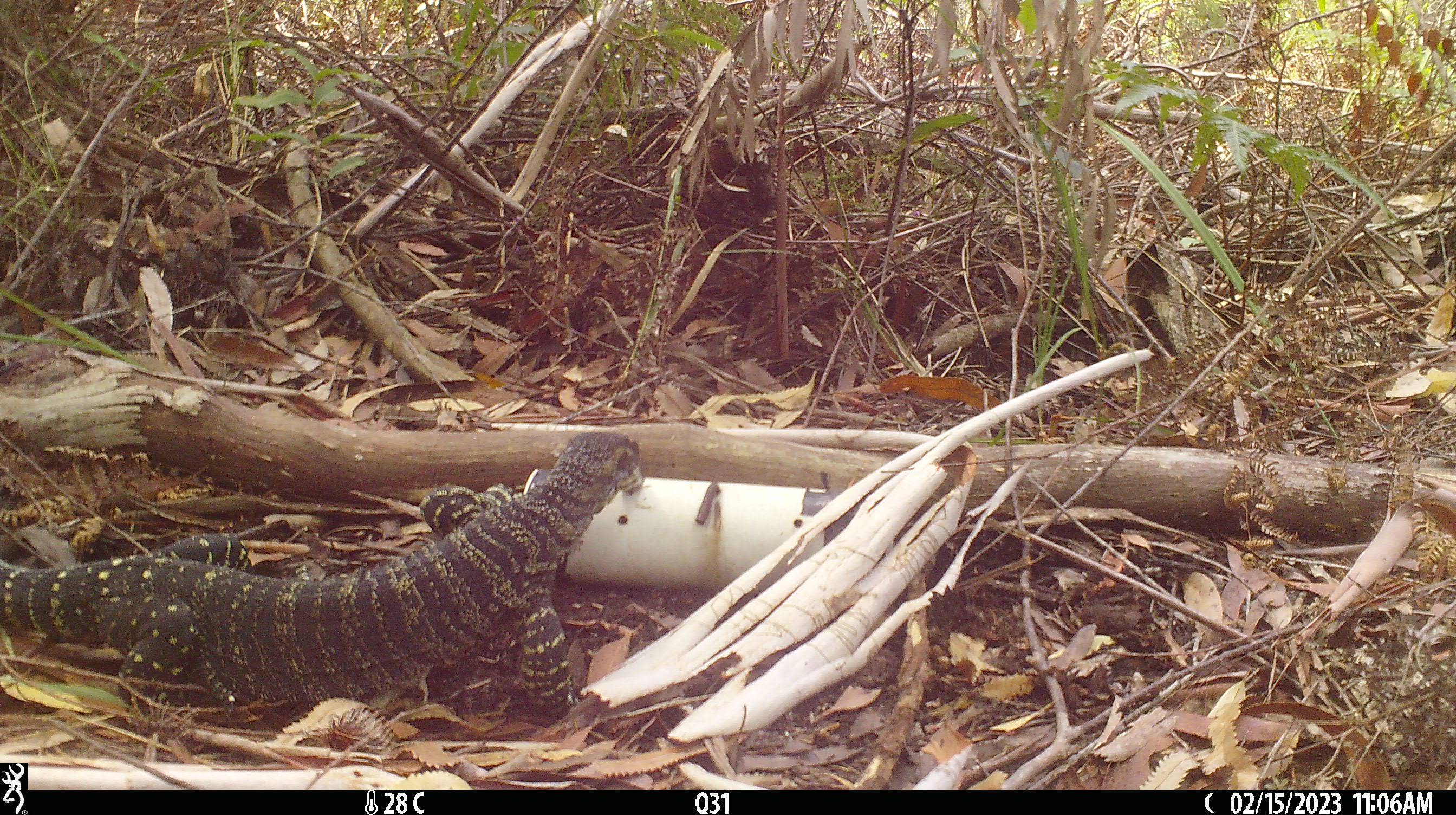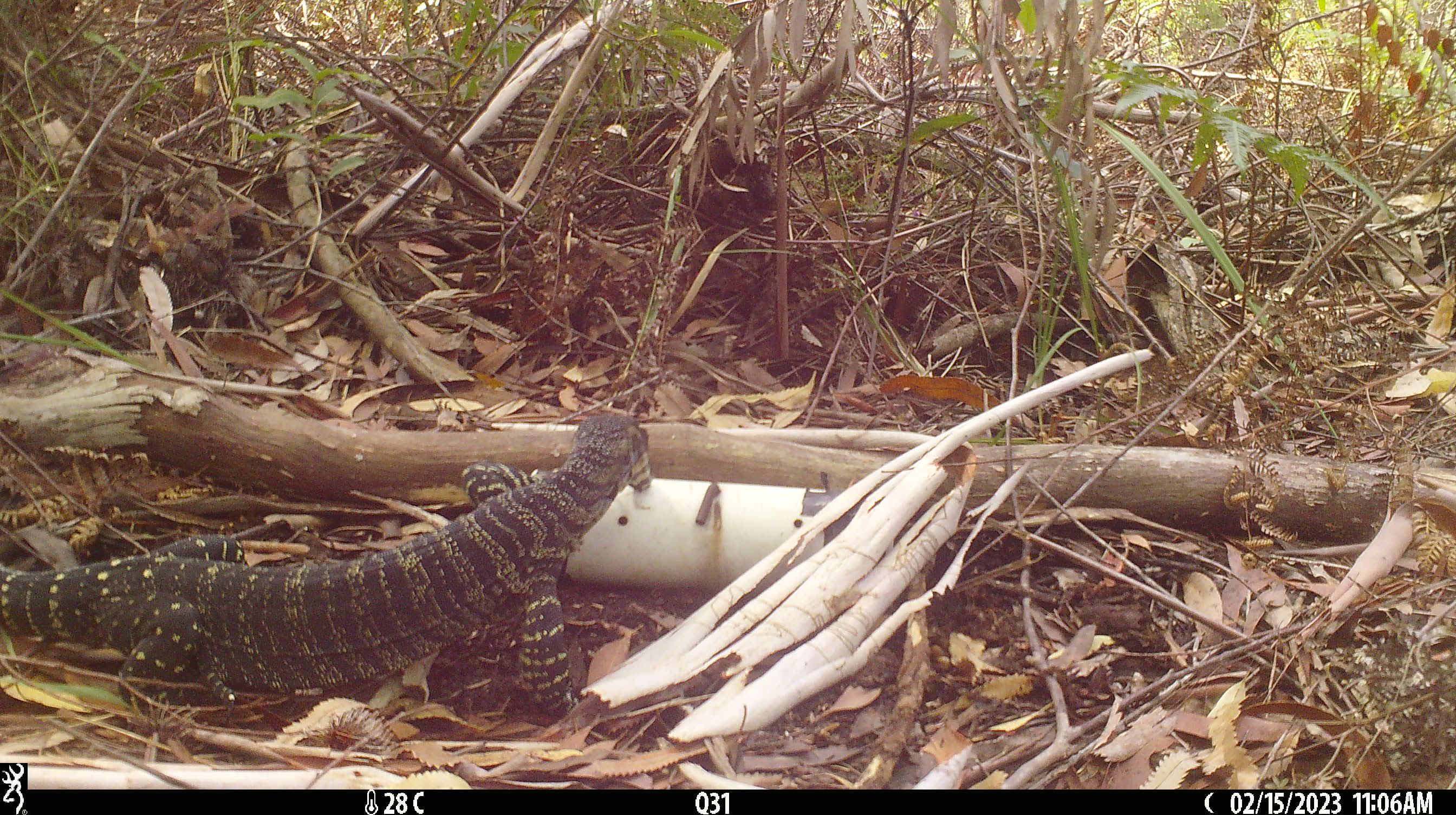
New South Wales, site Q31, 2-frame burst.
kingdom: Animalia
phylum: Chordata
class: Reptilia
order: Squamata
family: Varanidae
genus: Varanus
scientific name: Varanus varius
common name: lace monitor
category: goanna